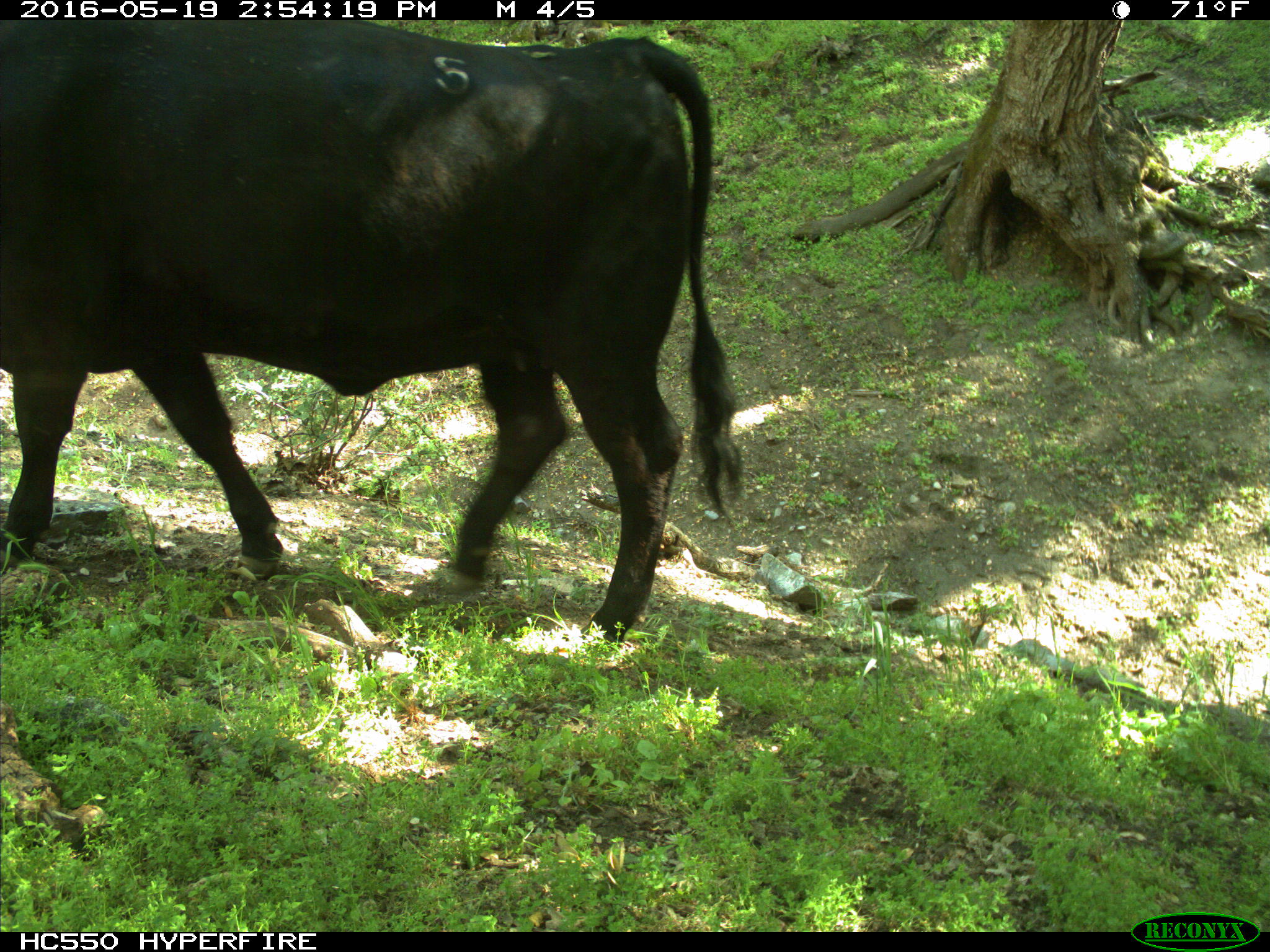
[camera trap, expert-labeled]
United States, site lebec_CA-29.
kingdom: Animalia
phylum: Chordata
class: Mammalia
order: Artiodactyla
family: Bovidae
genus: Bos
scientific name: Bos taurus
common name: domestic cow